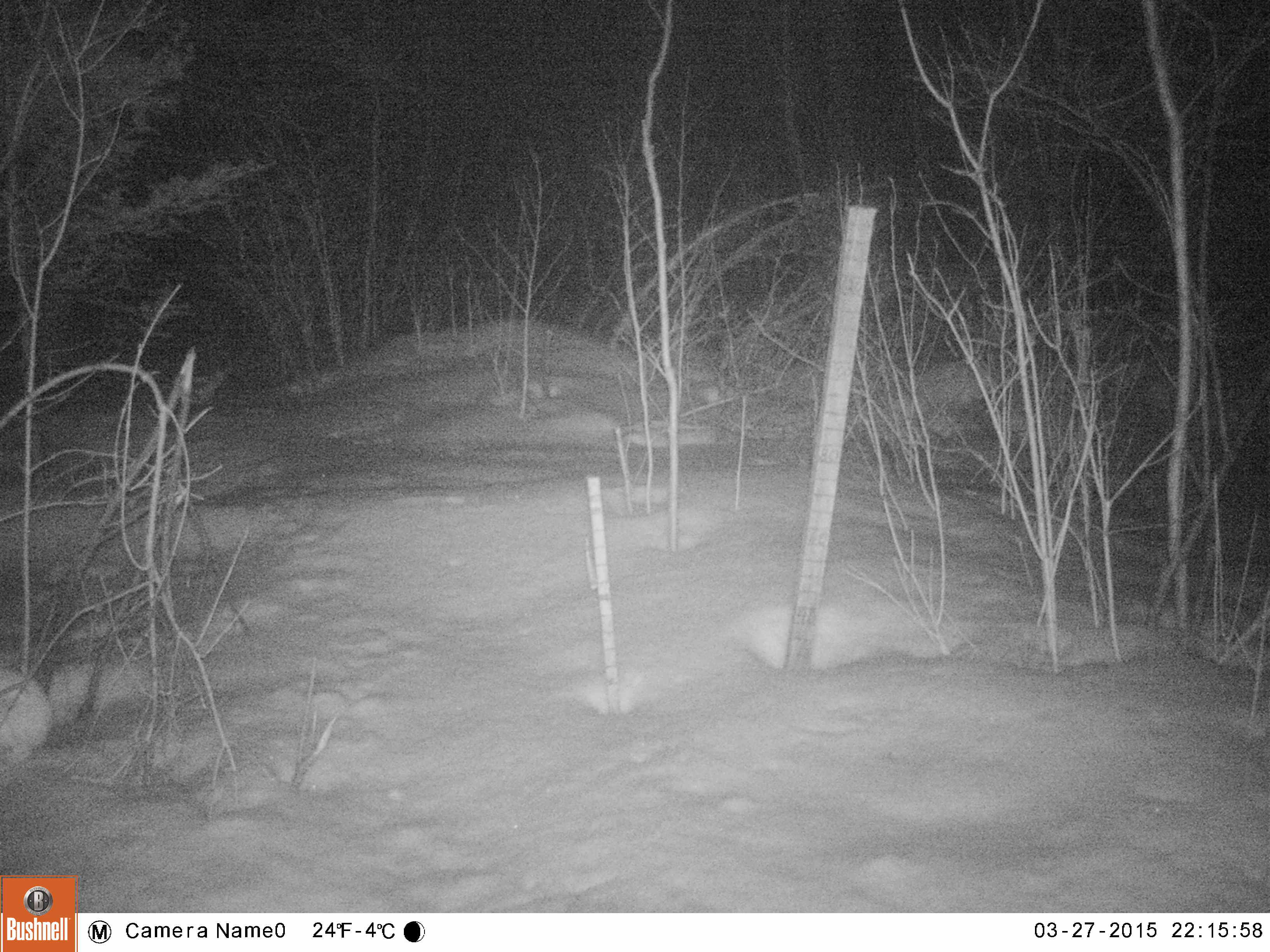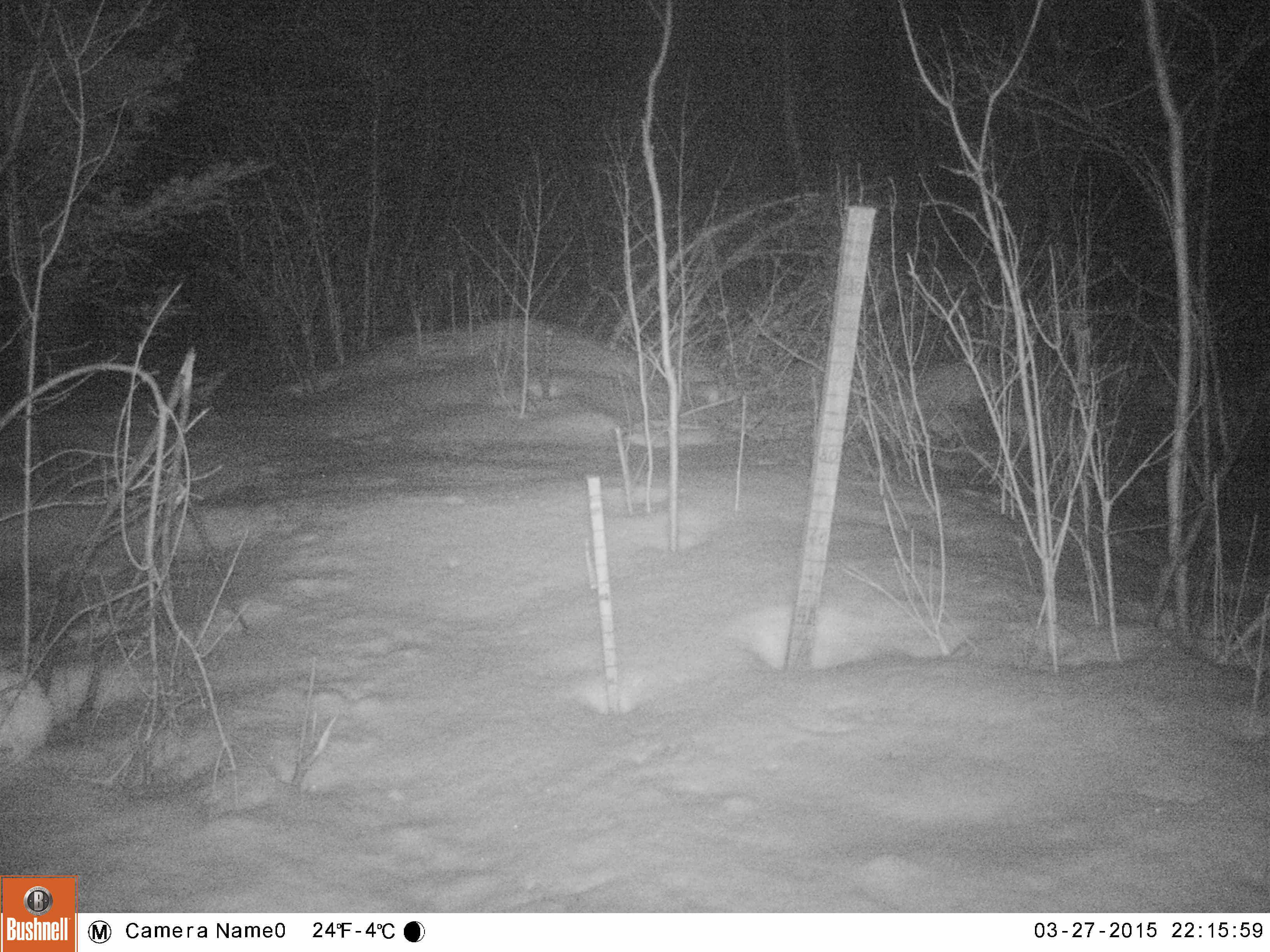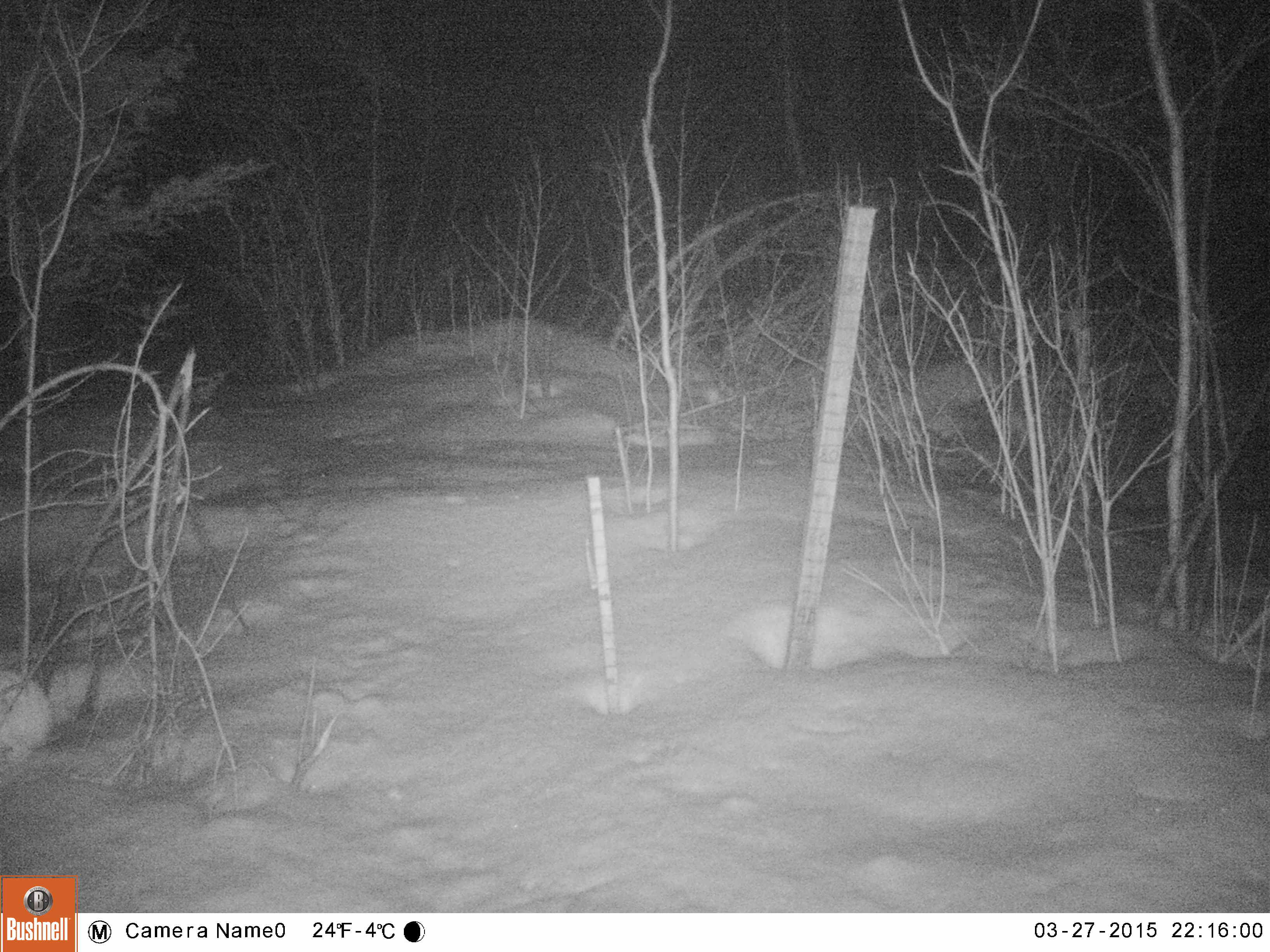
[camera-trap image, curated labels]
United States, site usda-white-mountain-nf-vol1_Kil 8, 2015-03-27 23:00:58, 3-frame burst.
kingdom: Animalia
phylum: Chordata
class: Mammalia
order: Lagomorpha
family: Leporidae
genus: Lepus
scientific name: Lepus americanus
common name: snowshoe hare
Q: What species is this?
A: Snowshoe hare (Lepus americanus).